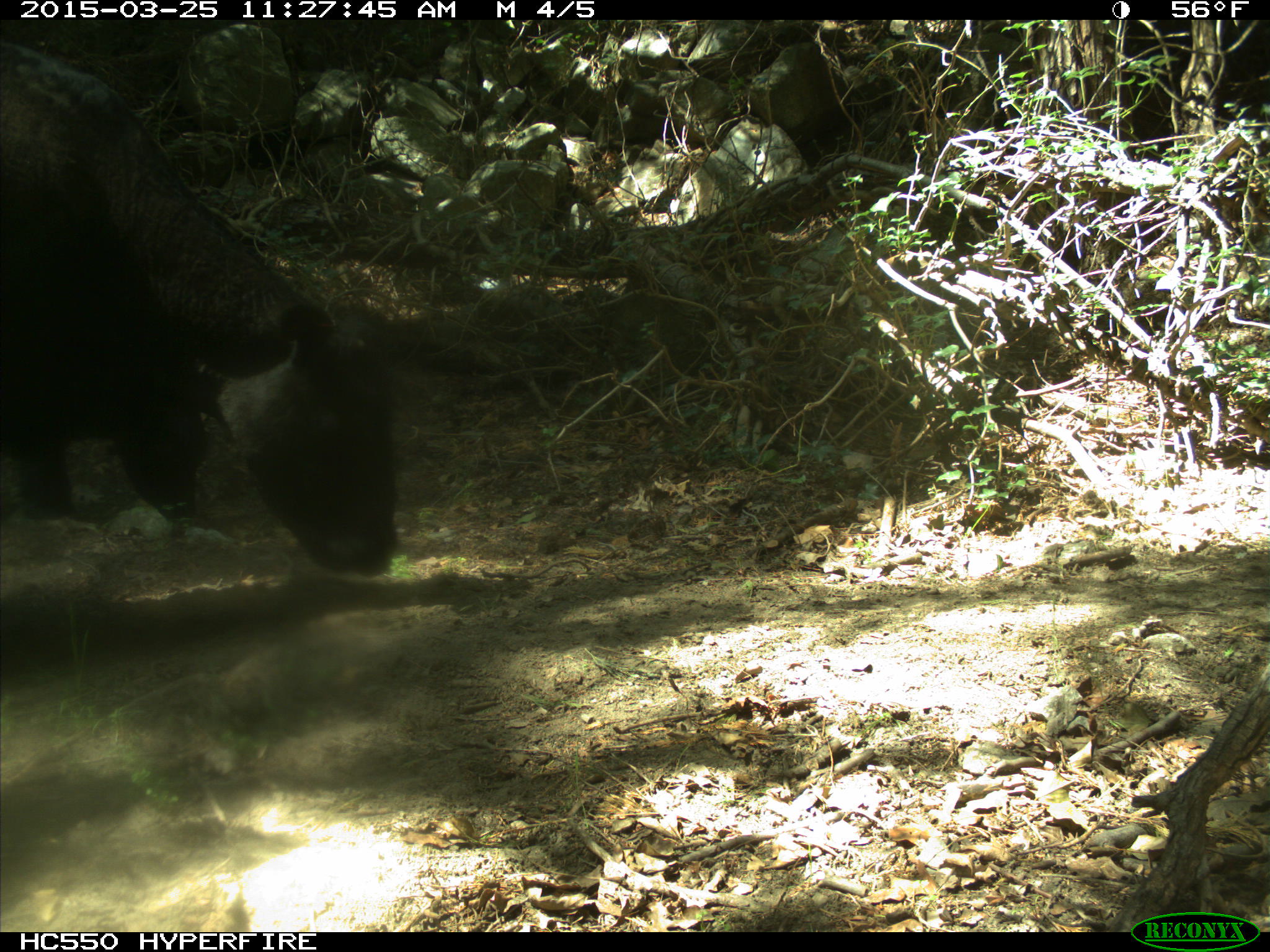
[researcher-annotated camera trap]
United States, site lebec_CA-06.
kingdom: Animalia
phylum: Chordata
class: Mammalia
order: Artiodactyla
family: Bovidae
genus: Bos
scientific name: Bos taurus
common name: domestic cow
Bos taurus (domestic cow).